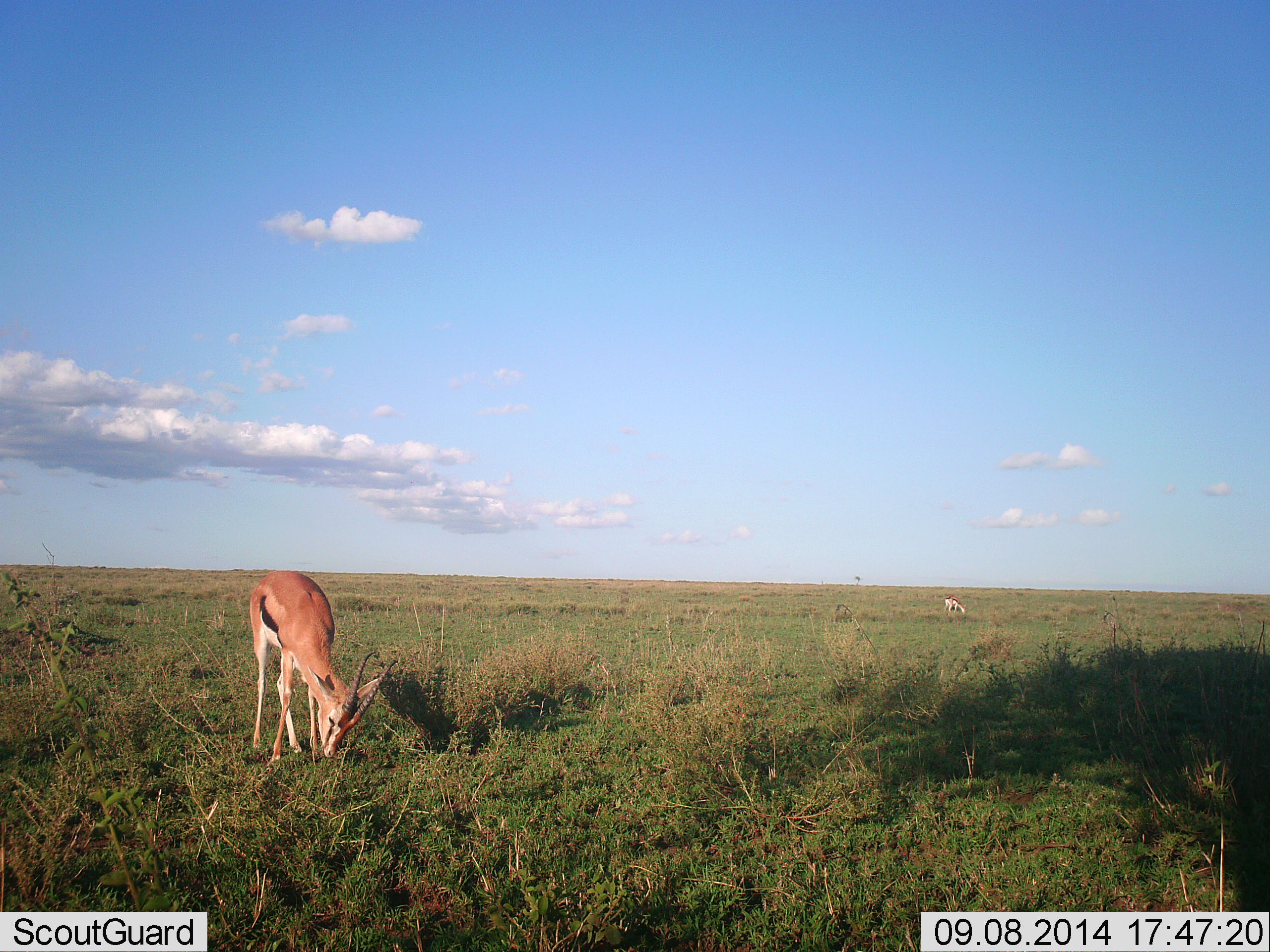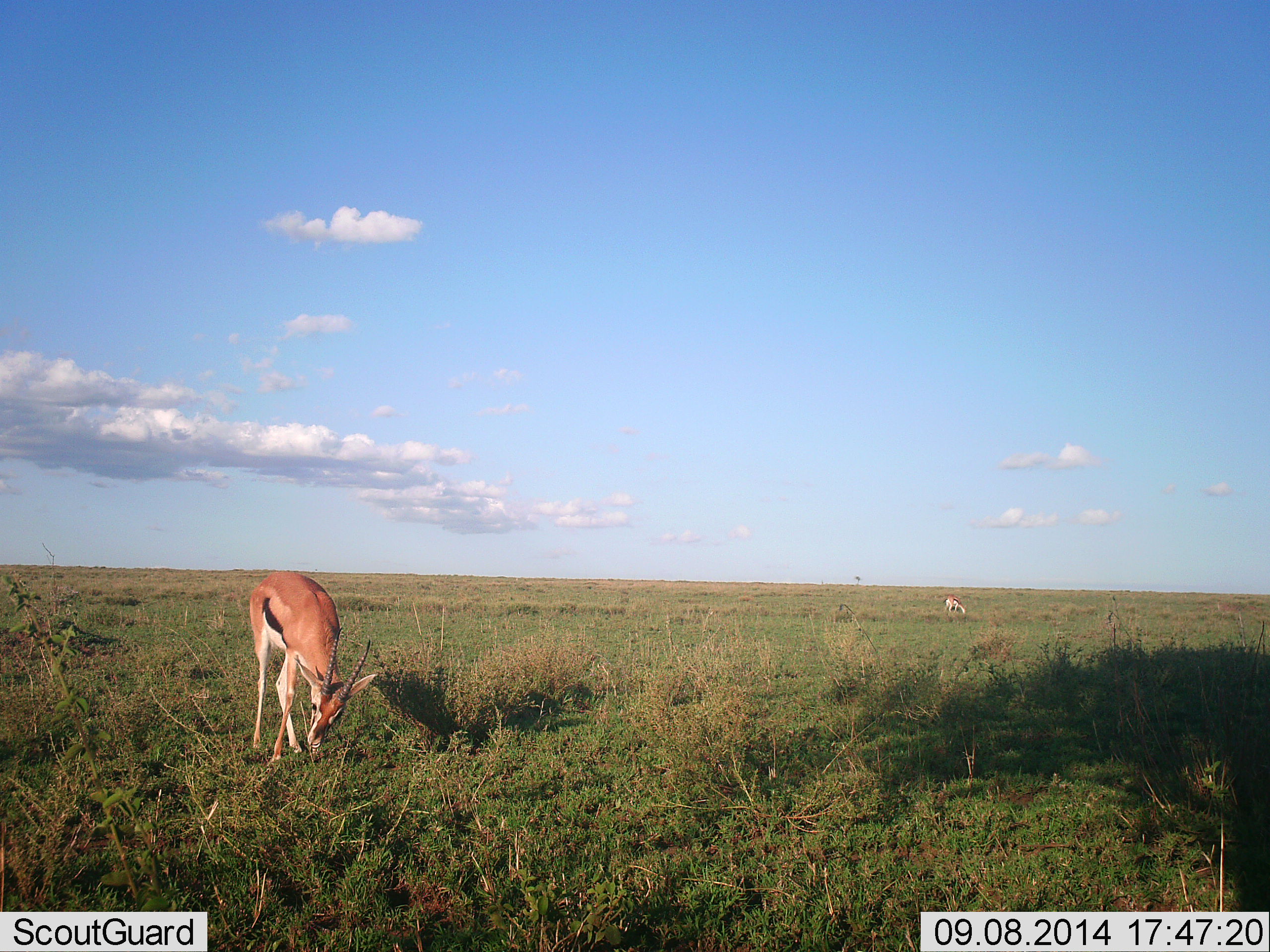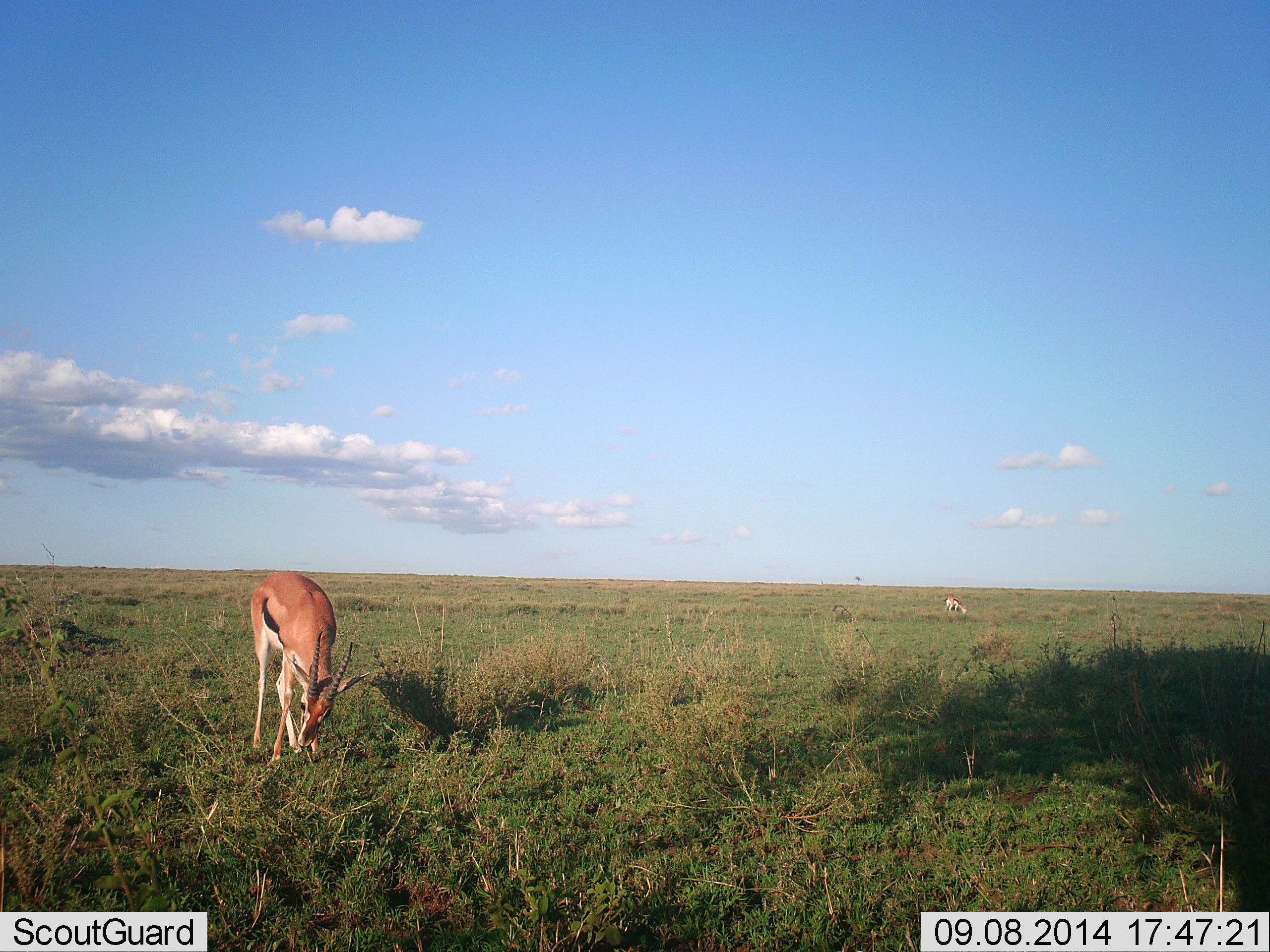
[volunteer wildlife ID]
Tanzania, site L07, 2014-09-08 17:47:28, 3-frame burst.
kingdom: Animalia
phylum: Chordata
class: Mammalia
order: Artiodactyla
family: Bovidae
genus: Eudorcas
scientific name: Eudorcas thomsonii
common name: thomson's gazelle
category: gazellethomsons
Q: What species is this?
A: Gazellethomsons (thomson's gazelle) (Eudorcas thomsonii).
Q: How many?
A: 2.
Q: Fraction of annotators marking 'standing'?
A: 20%.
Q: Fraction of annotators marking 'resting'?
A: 0%.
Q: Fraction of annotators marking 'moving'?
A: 0%.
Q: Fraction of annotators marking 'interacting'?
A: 0%.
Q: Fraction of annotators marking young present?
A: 0%.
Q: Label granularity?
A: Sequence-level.